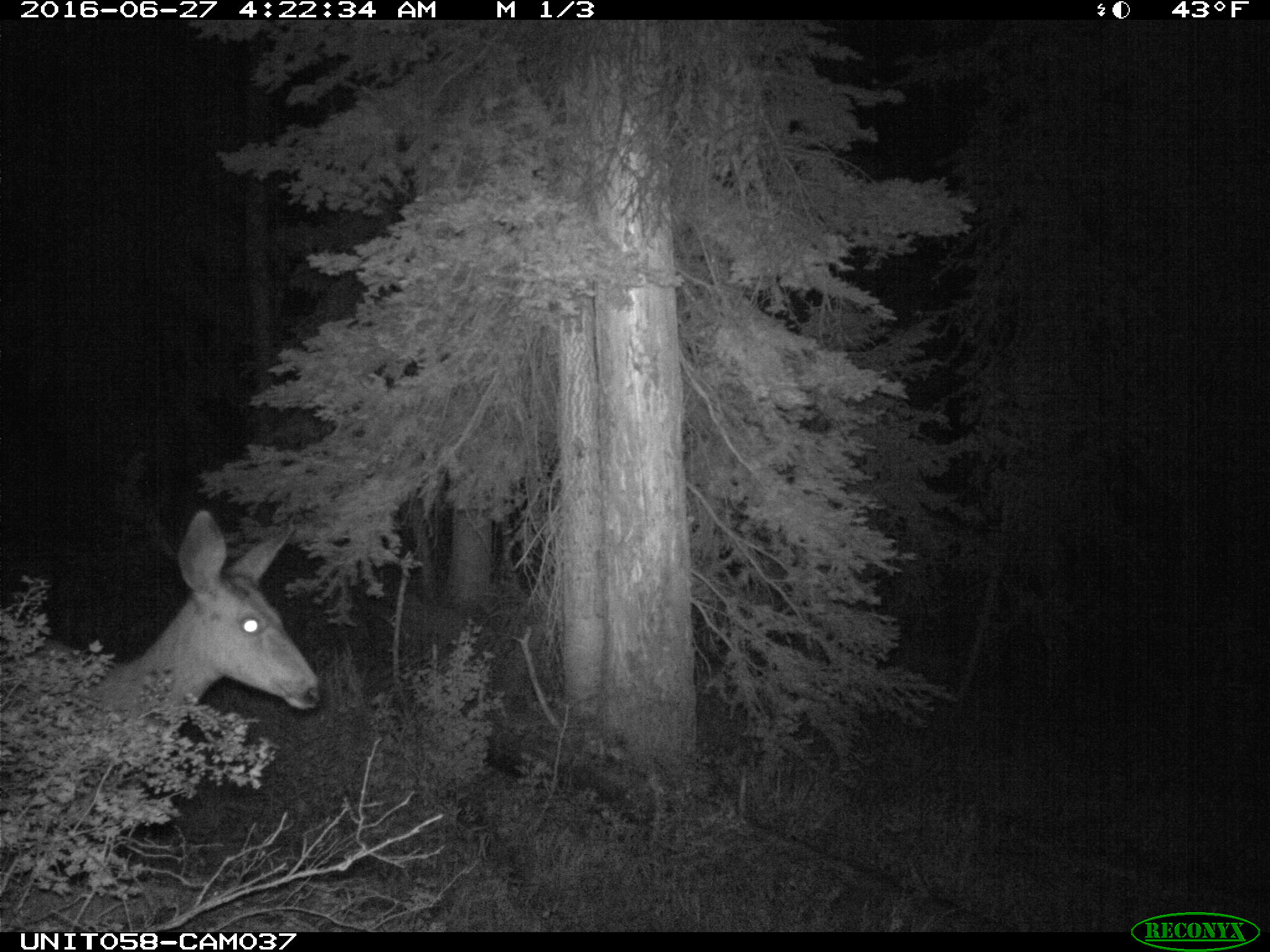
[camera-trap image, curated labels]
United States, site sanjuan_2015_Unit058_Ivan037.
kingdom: Animalia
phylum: Chordata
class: Mammalia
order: Artiodactyla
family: Cervidae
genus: Odocoileus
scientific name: Odocoileus hemionus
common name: mule deer